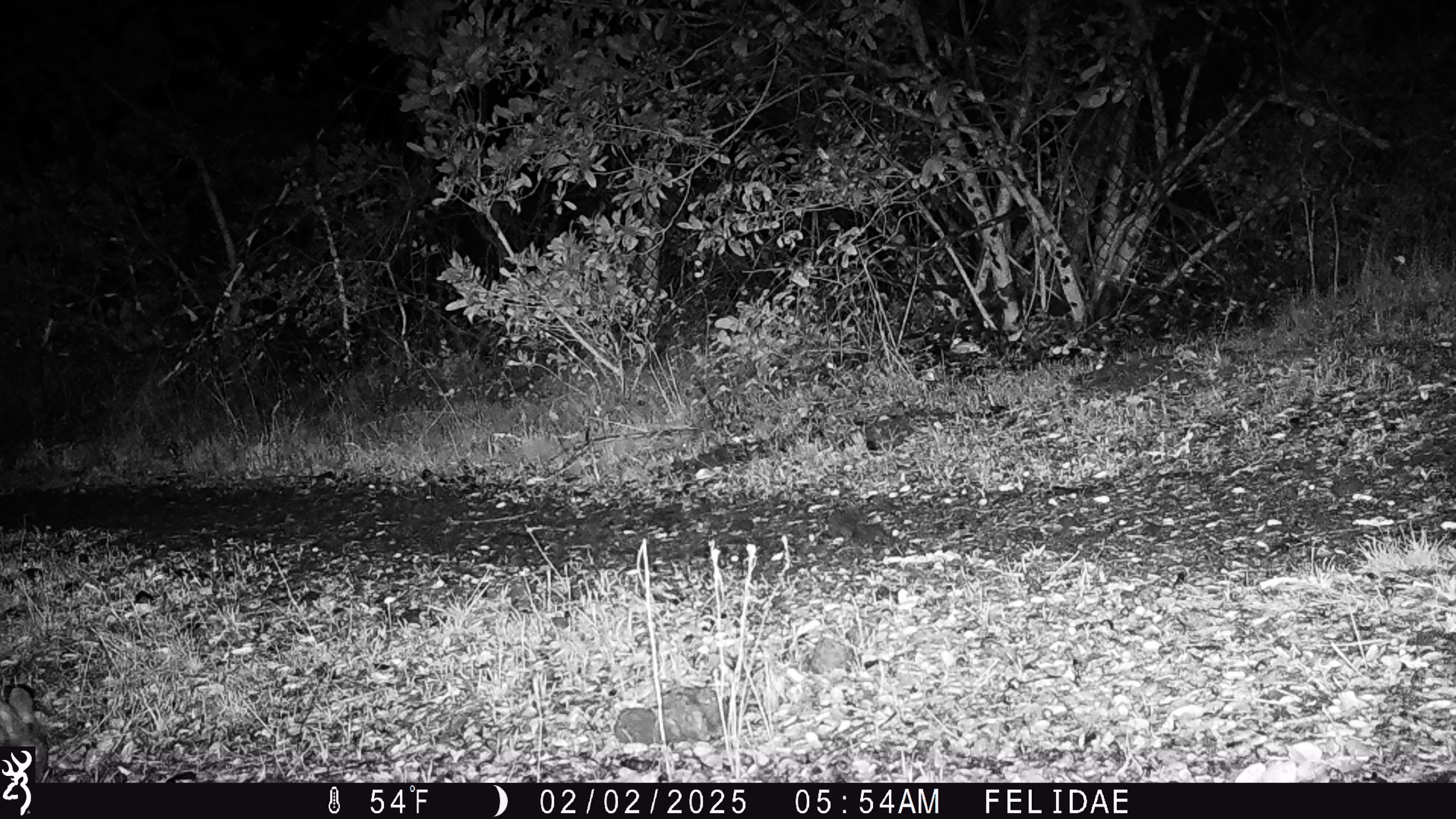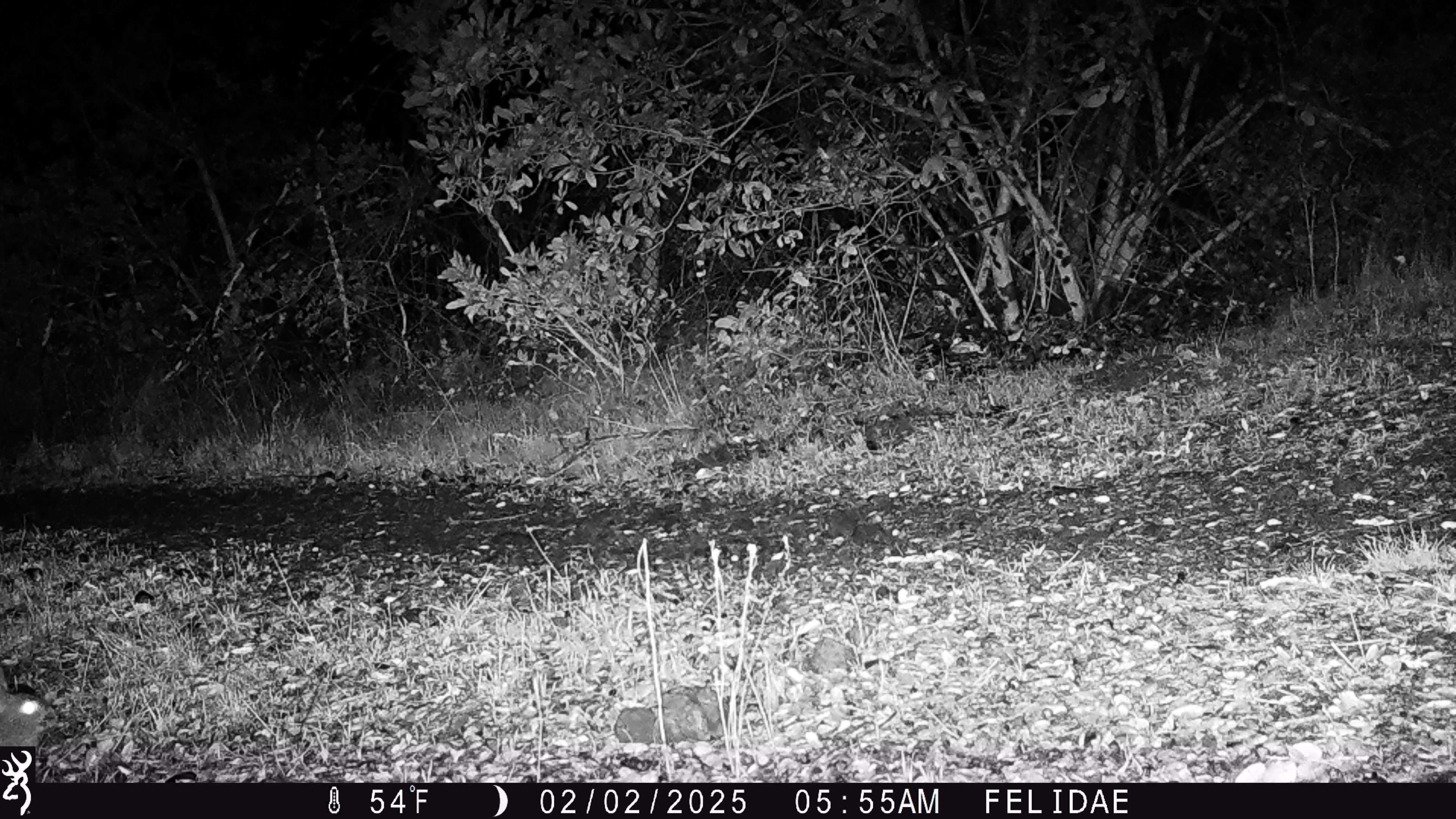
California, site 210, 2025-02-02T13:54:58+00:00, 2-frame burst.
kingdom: Animalia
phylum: Chordata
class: Mammalia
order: Lagomorpha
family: Leporidae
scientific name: Leporidae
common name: rabbit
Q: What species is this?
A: Rabbit (Leporidae).